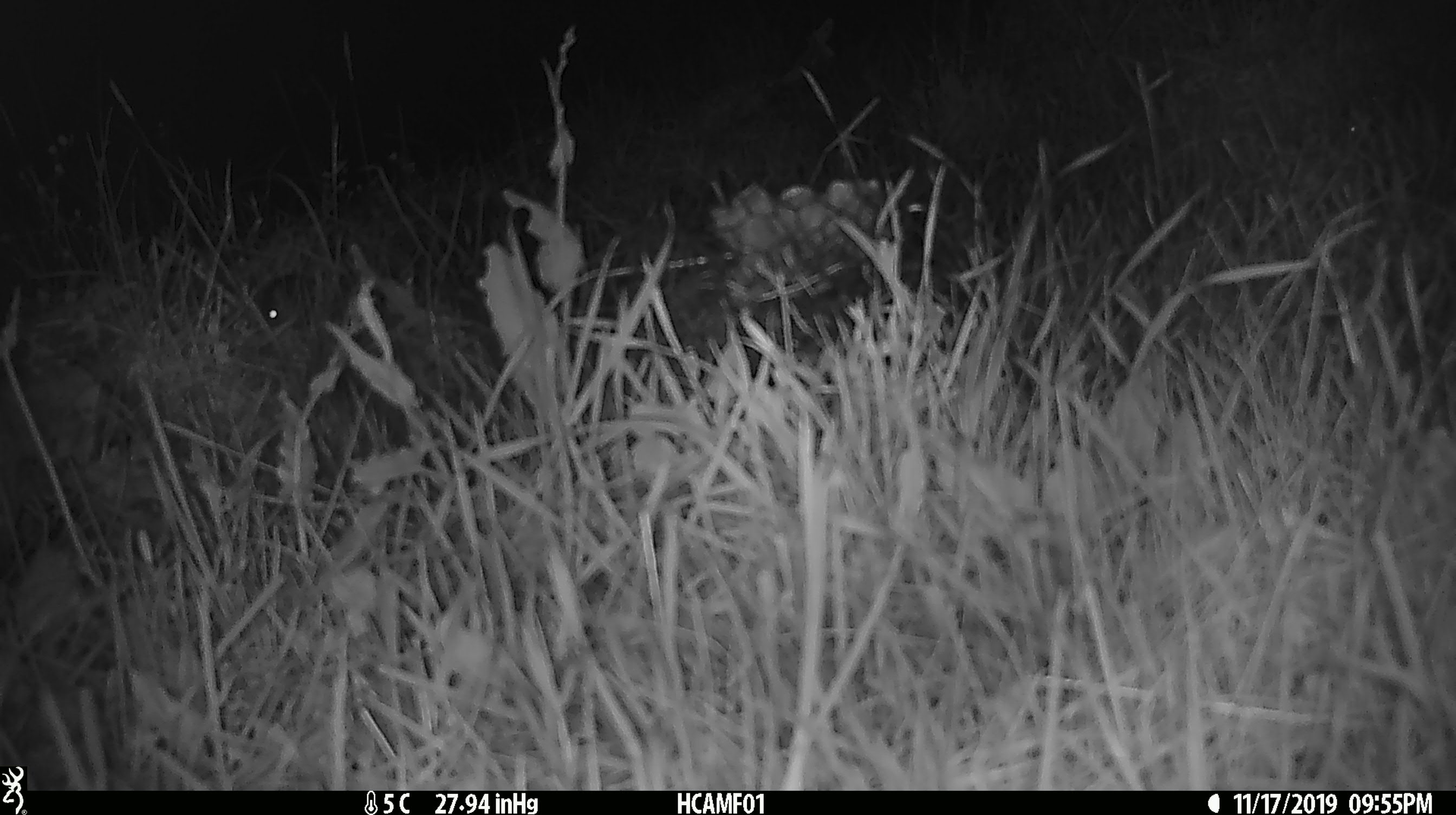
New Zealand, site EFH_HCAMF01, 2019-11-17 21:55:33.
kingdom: Animalia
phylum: Chordata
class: Mammalia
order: Rodentia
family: Muridae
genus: Mus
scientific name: Mus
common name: mouse